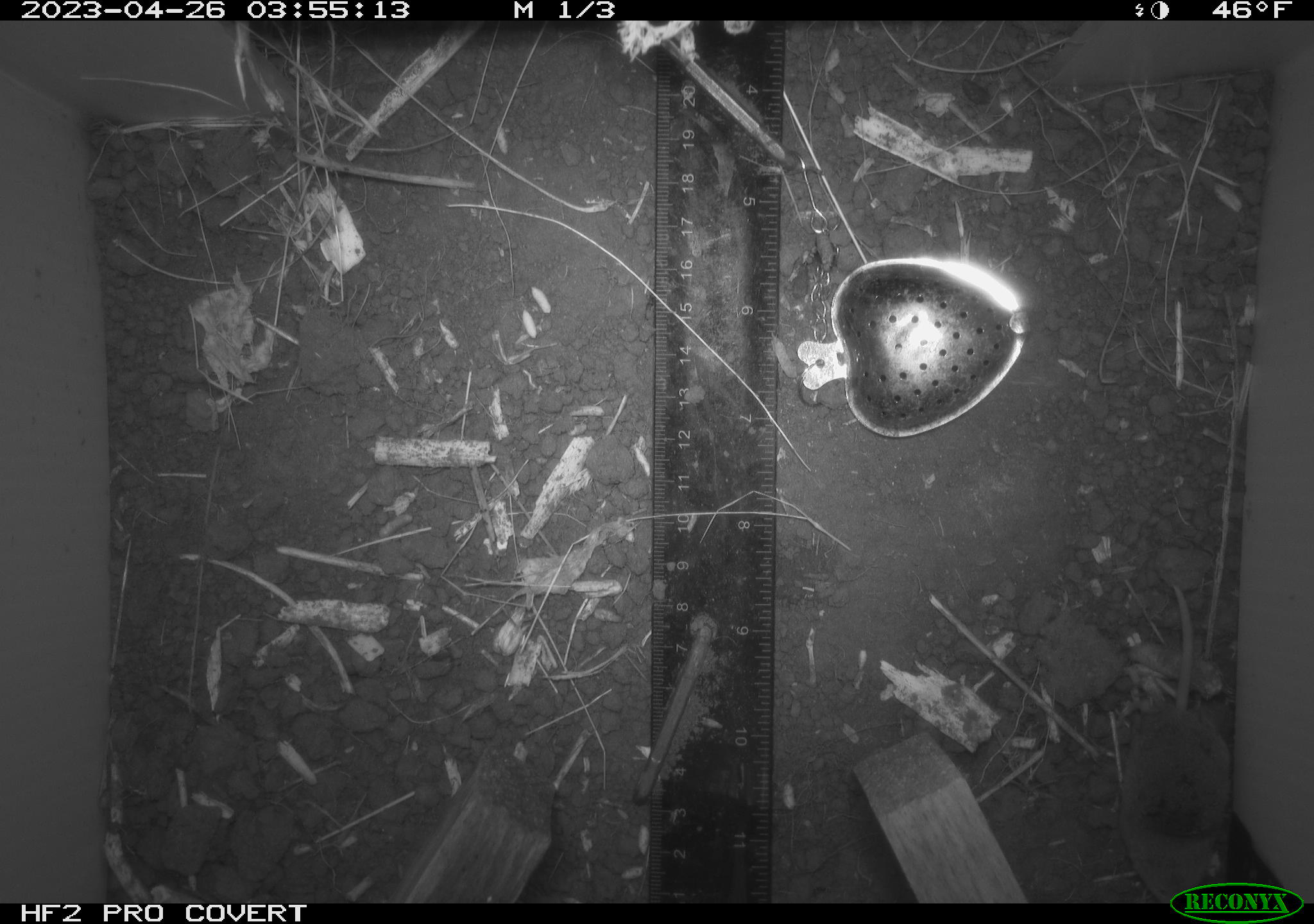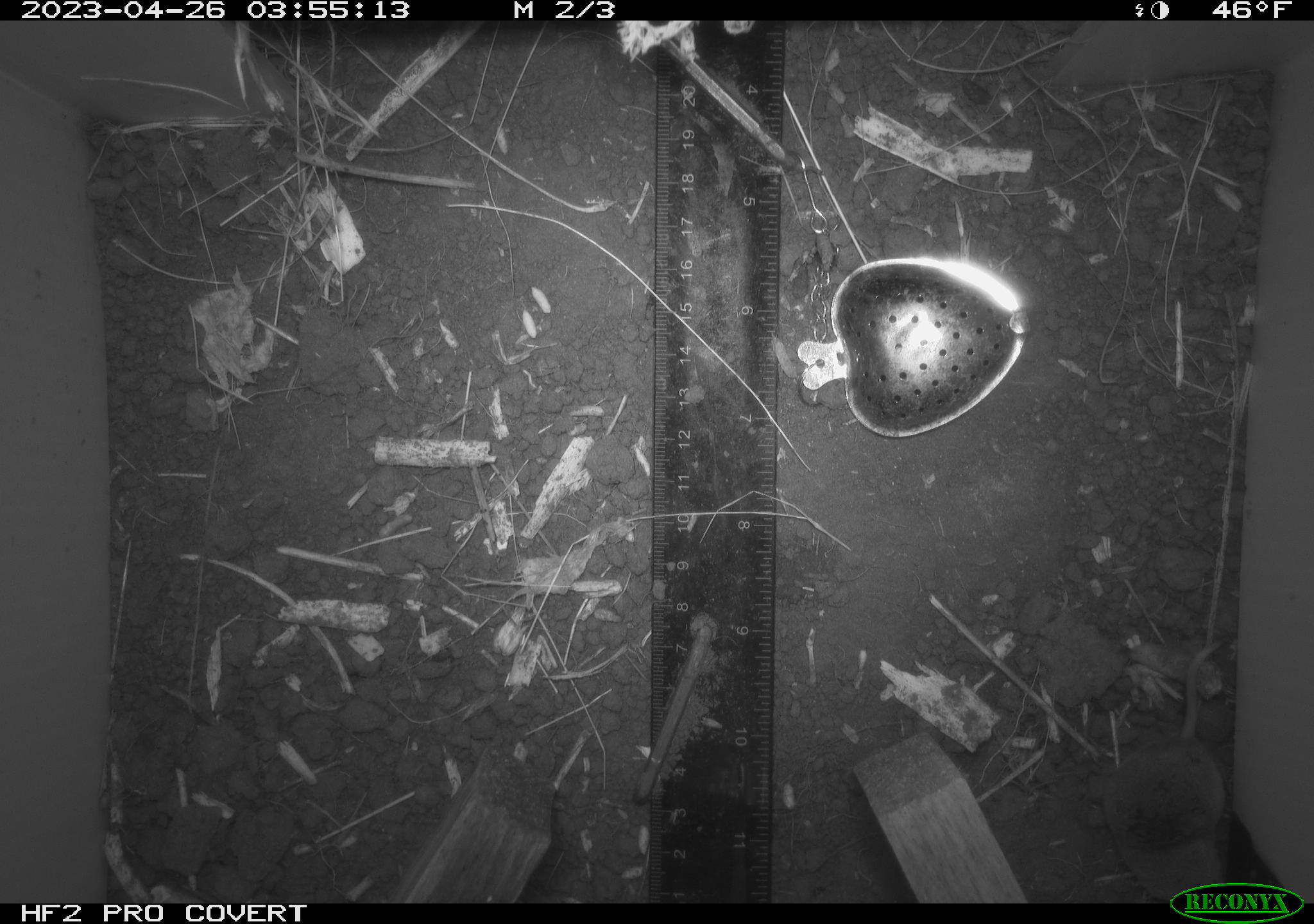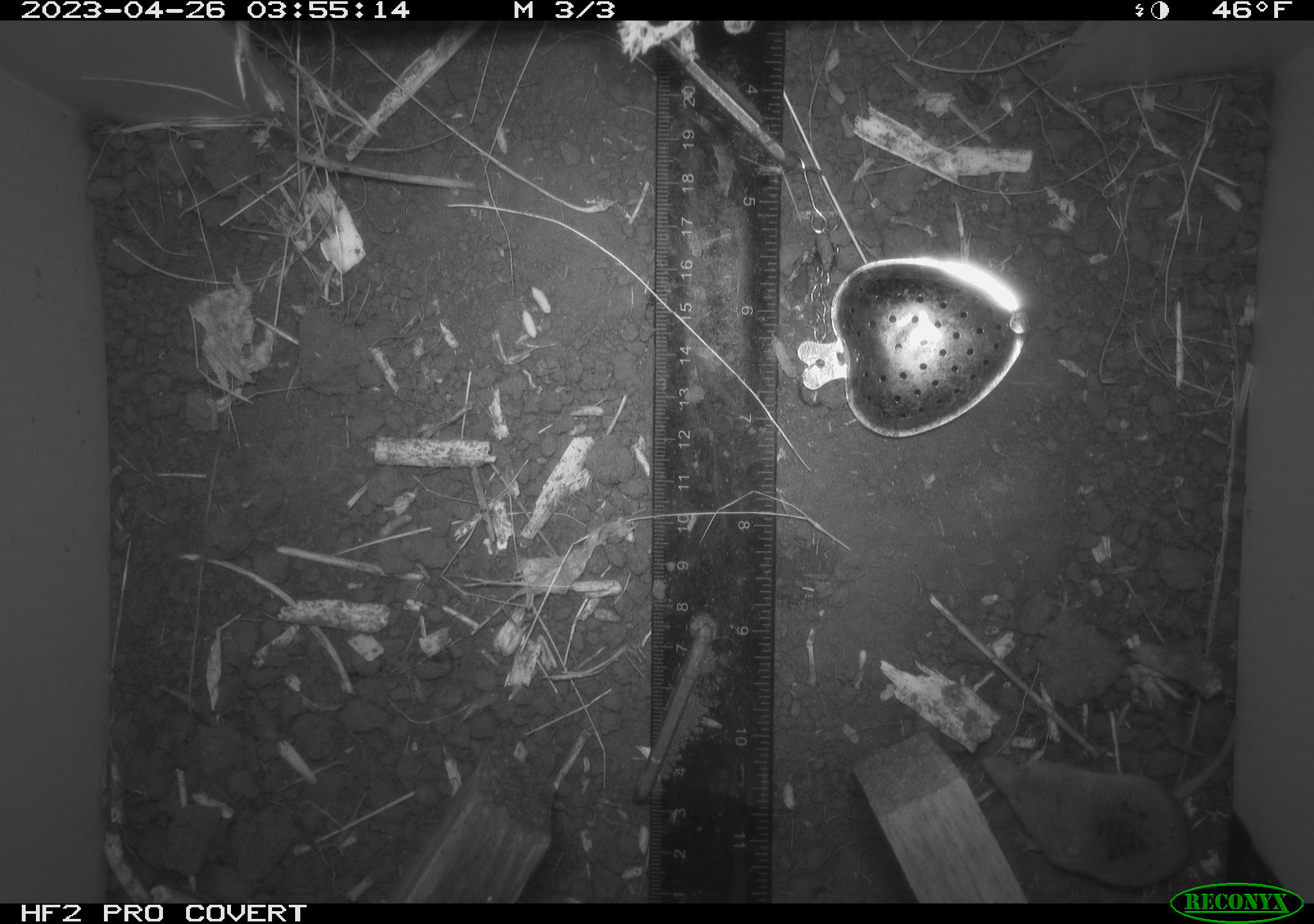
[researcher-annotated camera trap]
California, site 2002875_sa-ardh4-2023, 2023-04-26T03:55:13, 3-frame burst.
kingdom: Animalia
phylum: Chordata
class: Mammalia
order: Eulipotyphla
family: Soricidae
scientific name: Soricidae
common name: shrews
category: soricidae family